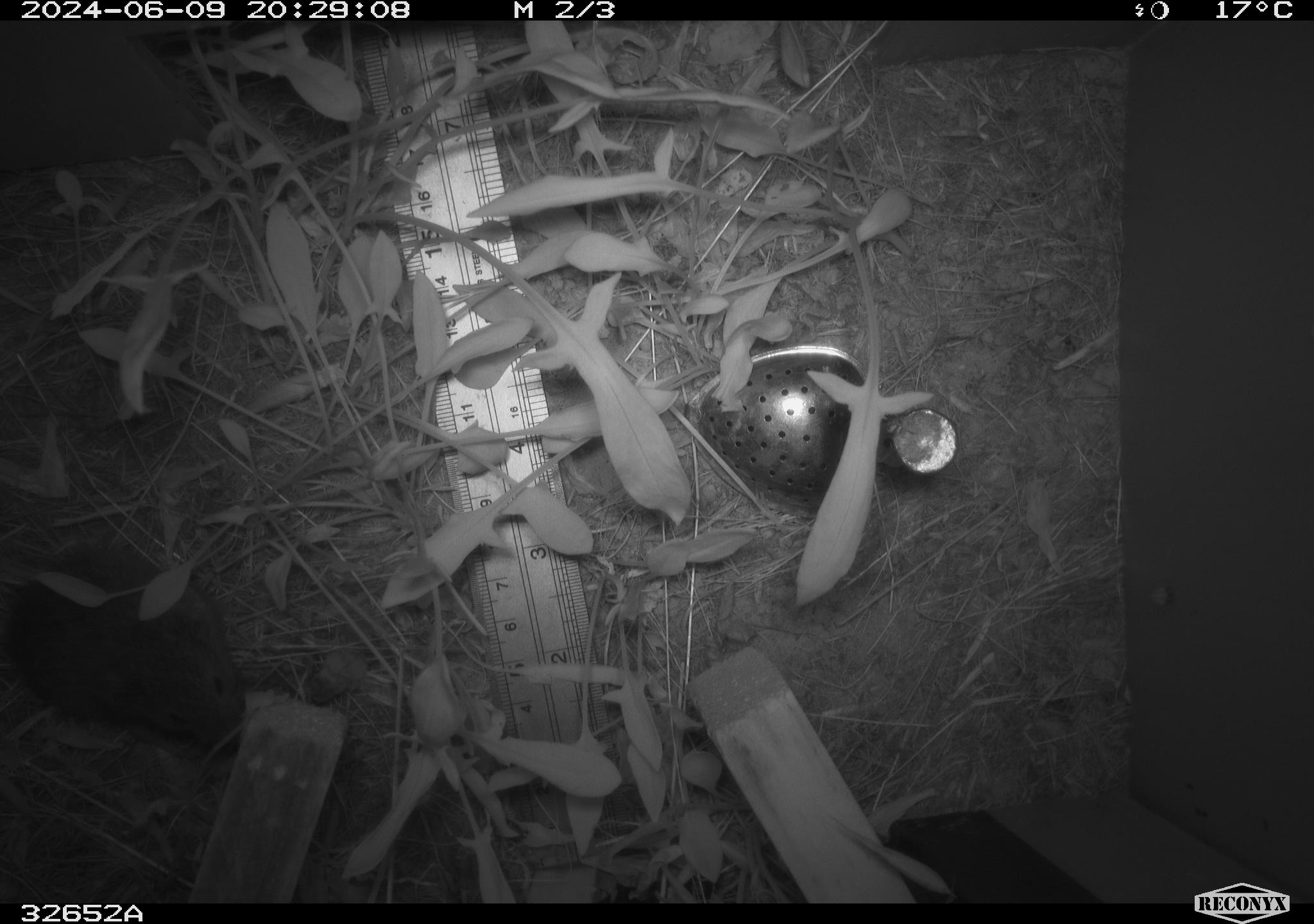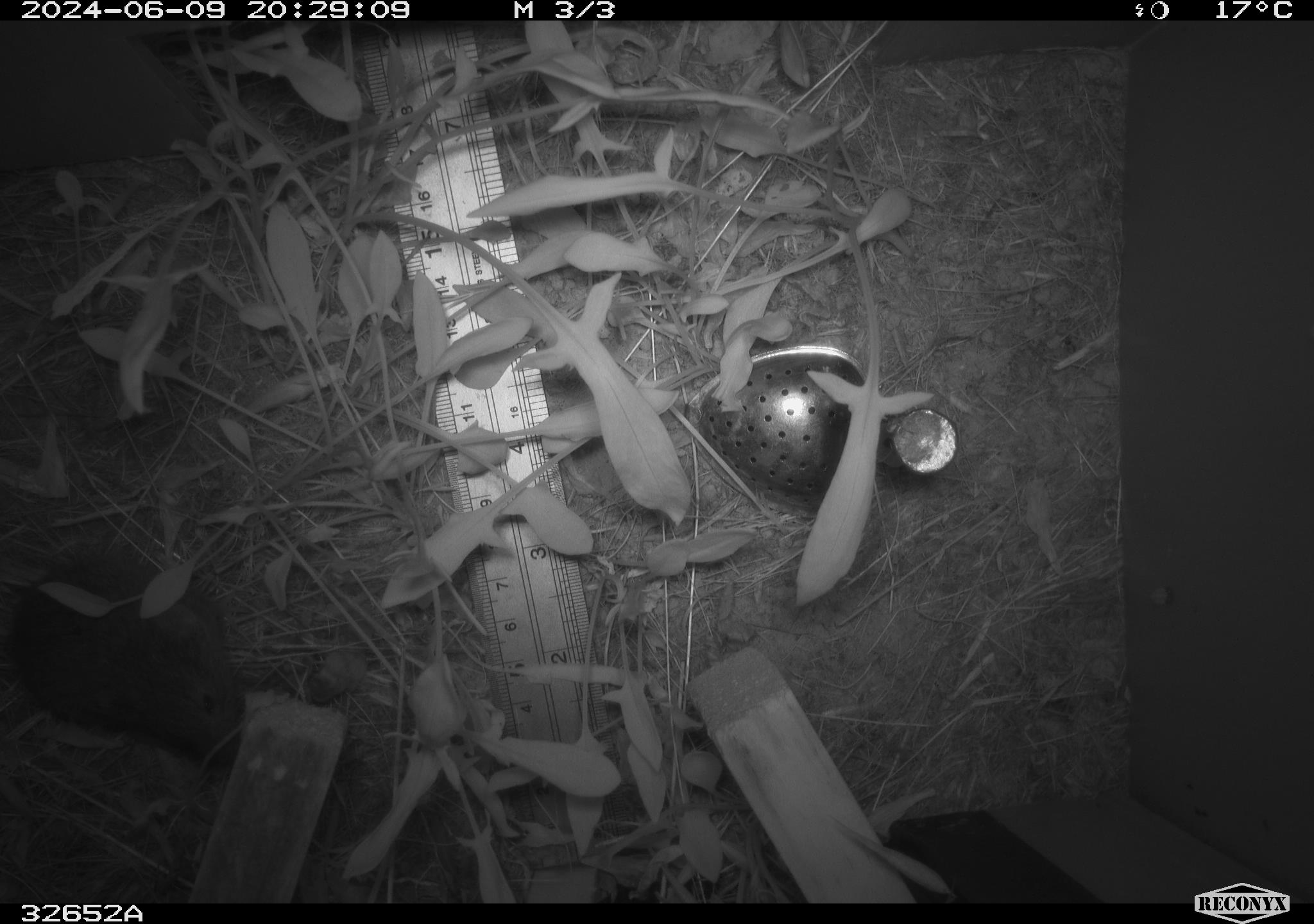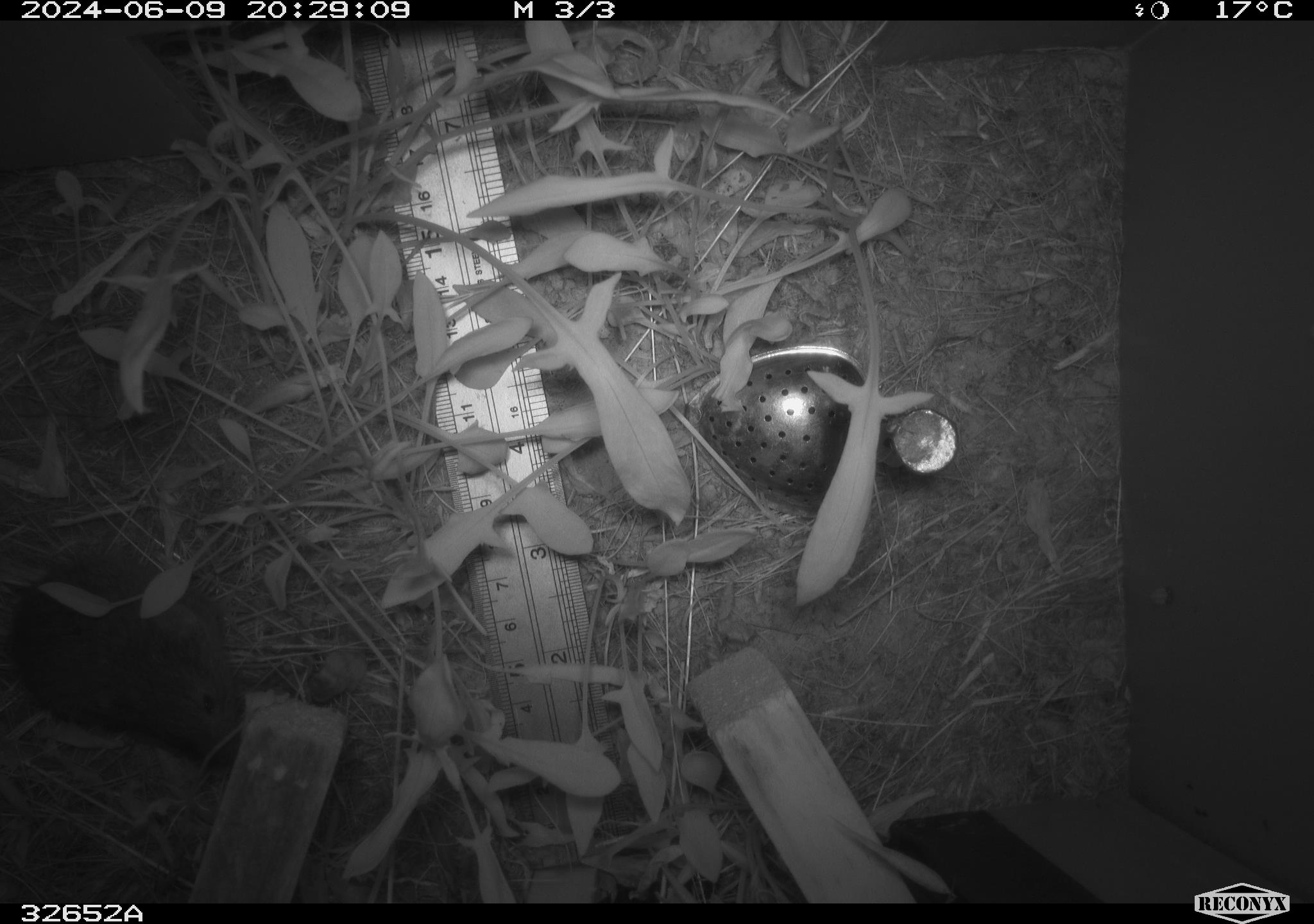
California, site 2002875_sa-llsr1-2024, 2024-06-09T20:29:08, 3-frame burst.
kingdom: Animalia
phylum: Chordata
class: Mammalia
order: Rodentia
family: Cricetidae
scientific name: Arvicolinae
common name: voles, lemmings, and muskrats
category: arvicolinae subfamily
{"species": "arvicolinae subfamily (voles, lemmings, and muskrats) (Arvicolinae)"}